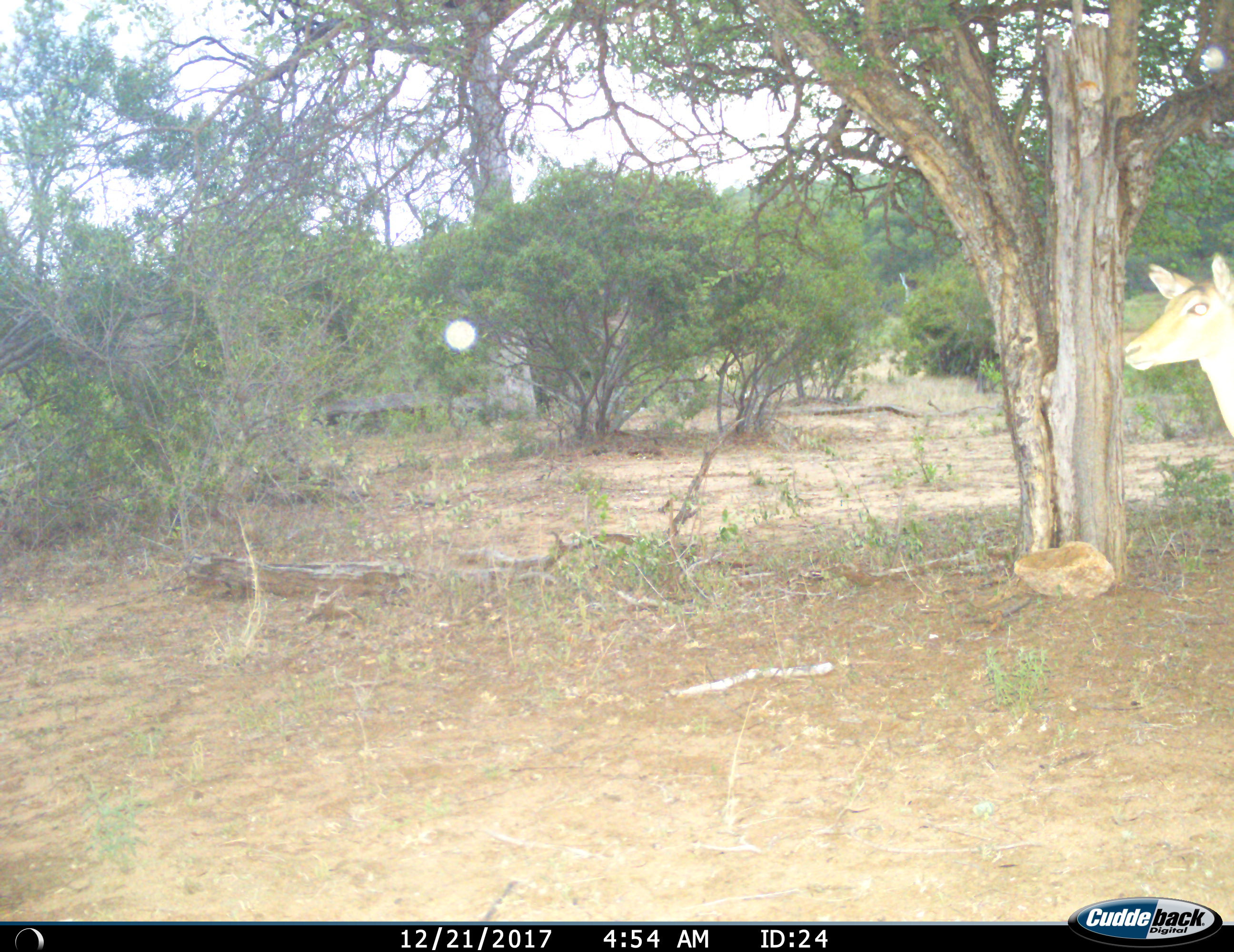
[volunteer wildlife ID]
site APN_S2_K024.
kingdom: Animalia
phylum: Chordata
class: Mammalia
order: Artiodactyla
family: Bovidae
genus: Aepyceros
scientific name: Aepyceros melampus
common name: impala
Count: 1.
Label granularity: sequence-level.